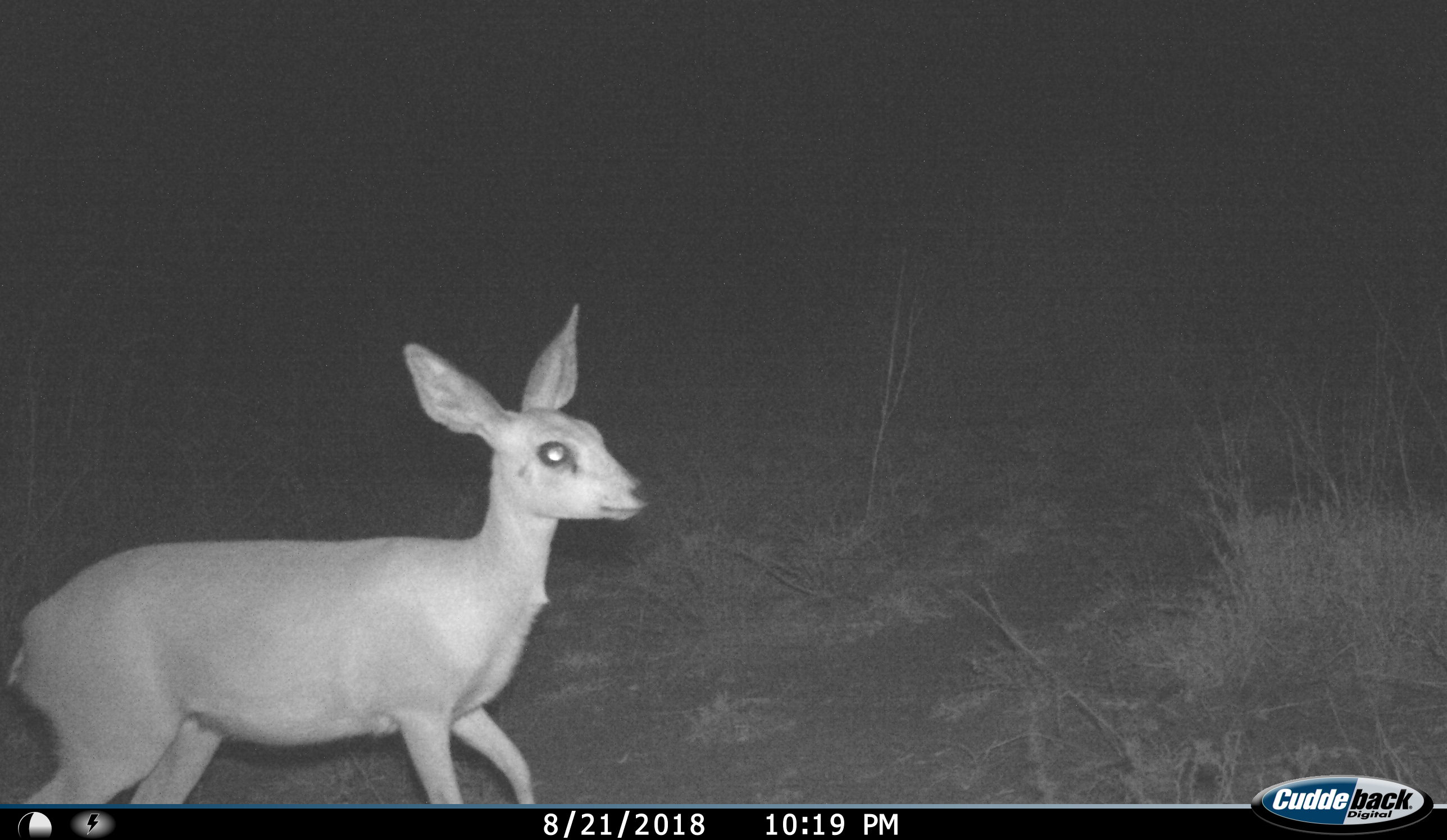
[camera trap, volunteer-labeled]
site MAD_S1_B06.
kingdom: Animalia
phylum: Chordata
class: Mammalia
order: Artiodactyla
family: Bovidae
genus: Redunca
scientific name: Redunca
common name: reedbuck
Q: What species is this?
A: Reedbuck (Redunca).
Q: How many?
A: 1.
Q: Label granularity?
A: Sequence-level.